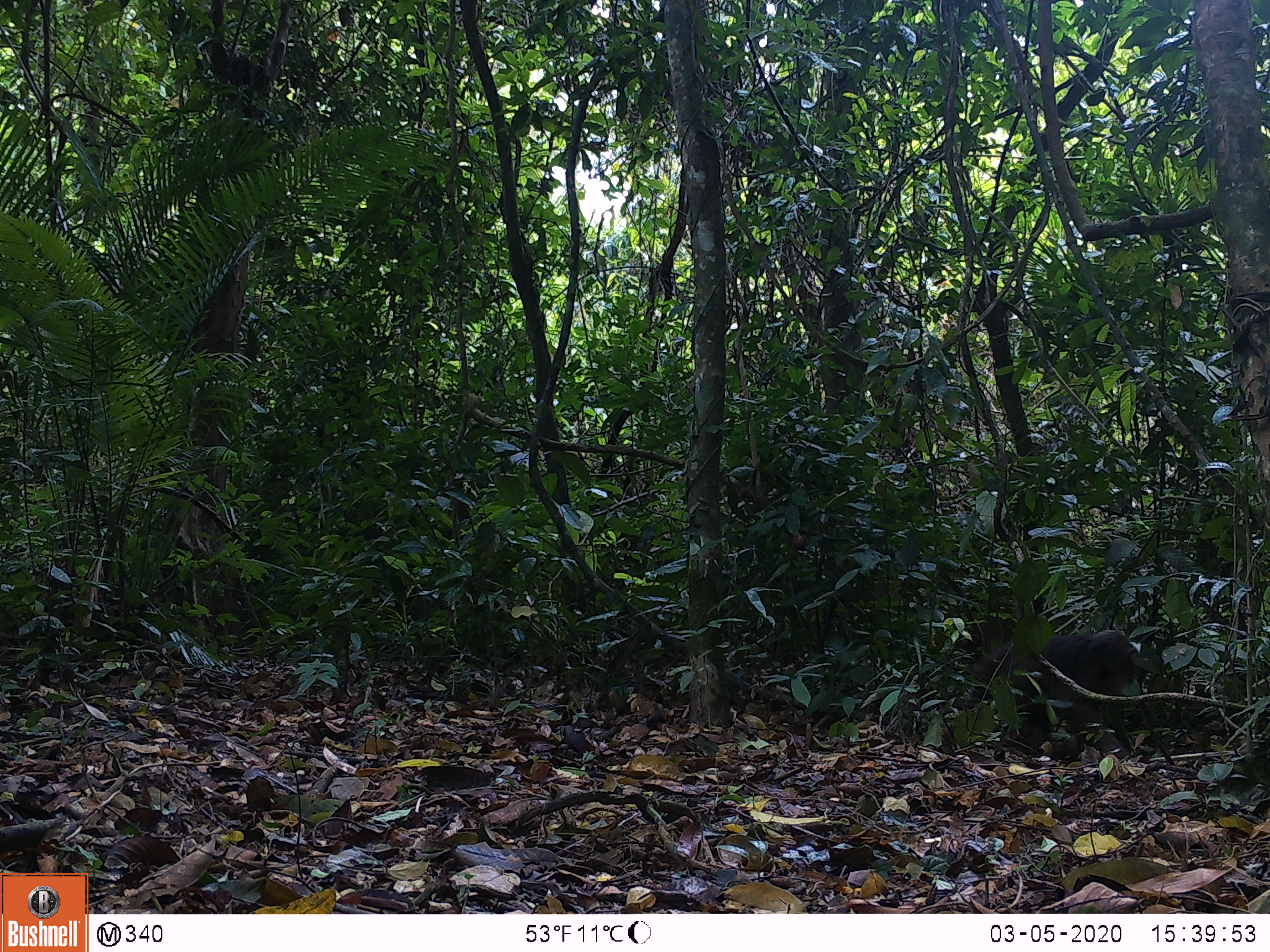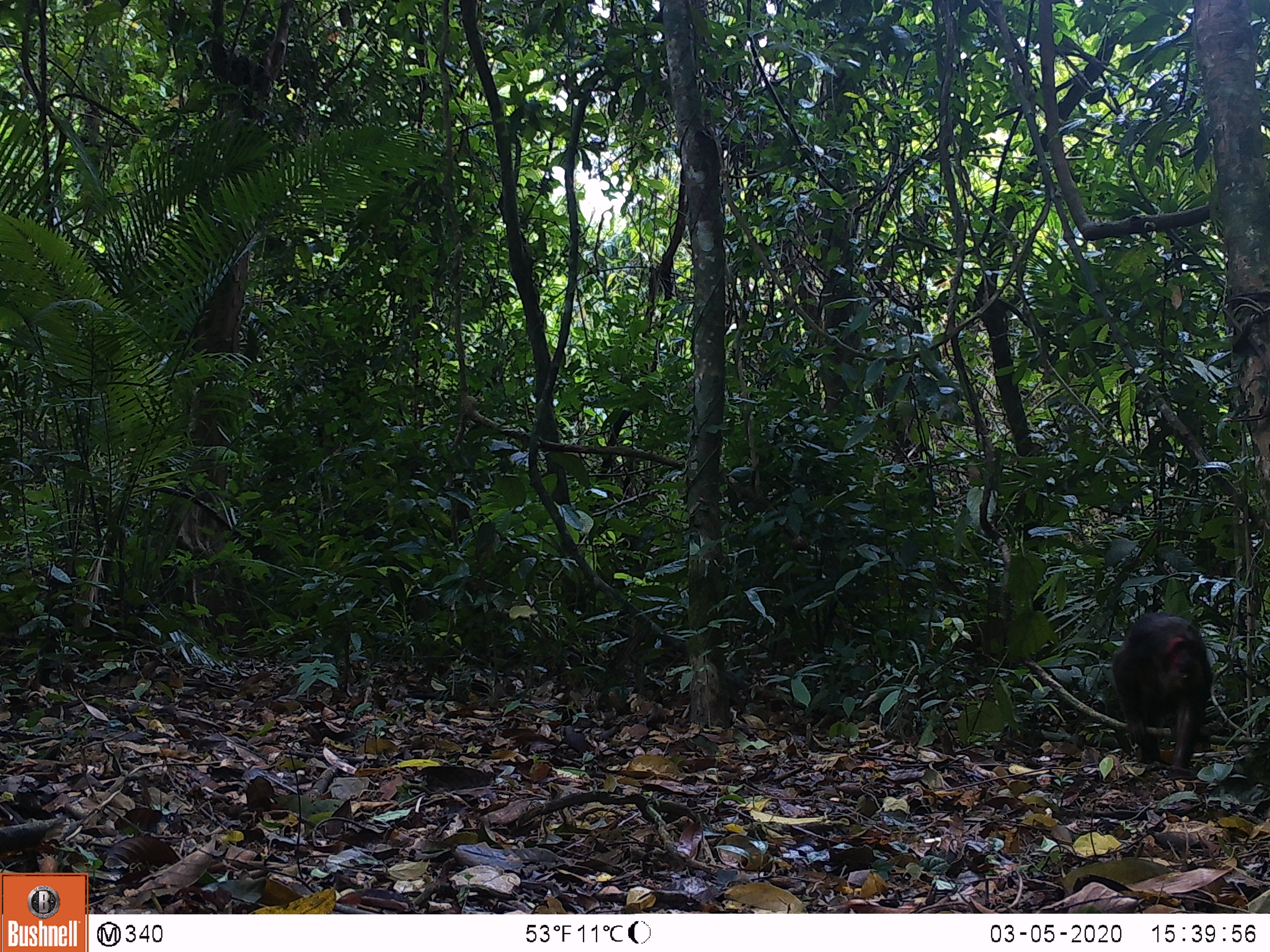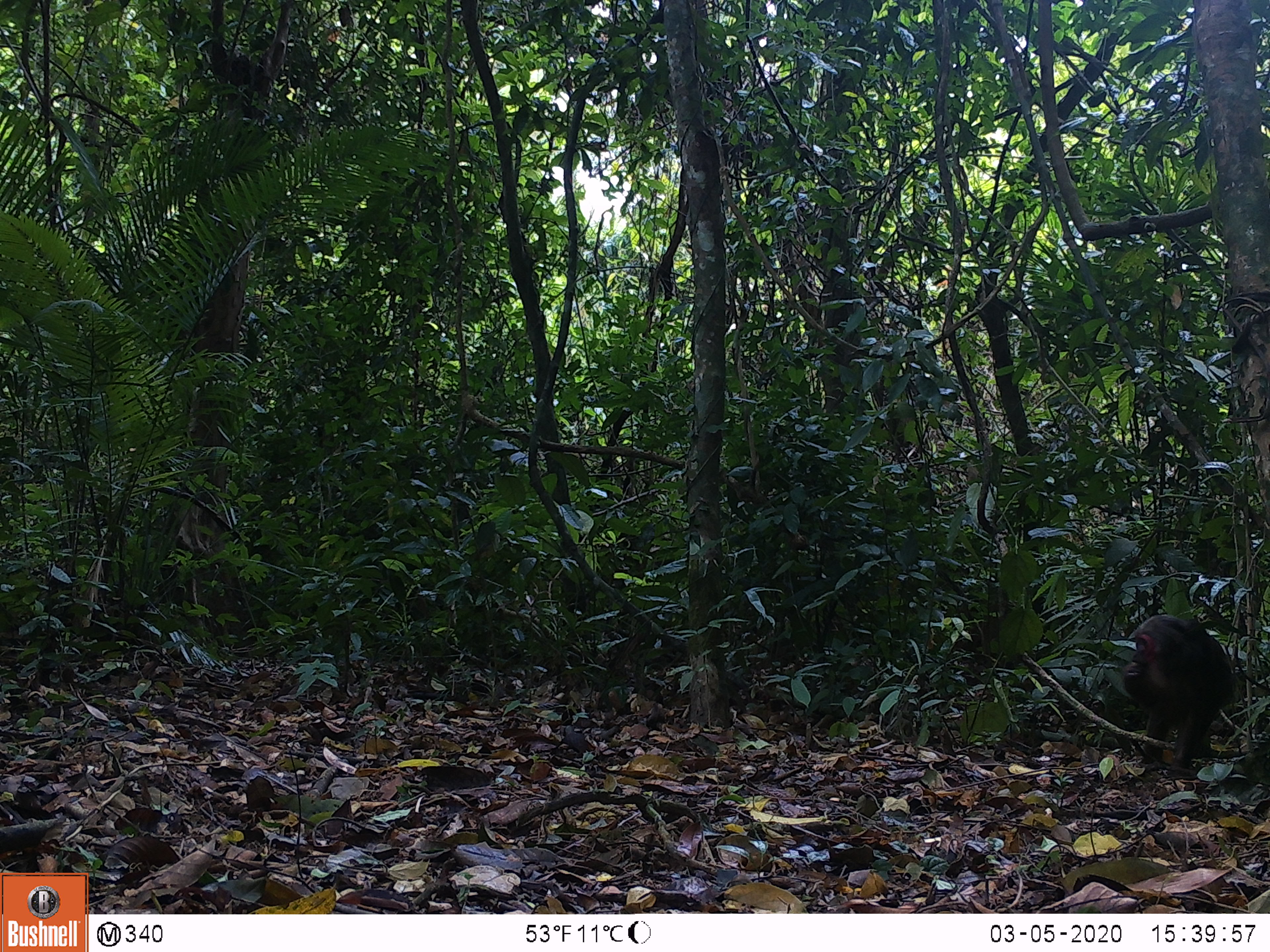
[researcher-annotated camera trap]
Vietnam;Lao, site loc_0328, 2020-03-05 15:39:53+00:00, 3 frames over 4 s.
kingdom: Animalia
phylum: Chordata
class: Mammalia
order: Primates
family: Cercopithecidae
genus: Macaca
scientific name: Macaca arctoides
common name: stump-tailed macaque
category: stump tailed macaque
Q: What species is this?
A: Stump tailed macaque (stump-tailed macaque) (Macaca arctoides).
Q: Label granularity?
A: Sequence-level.